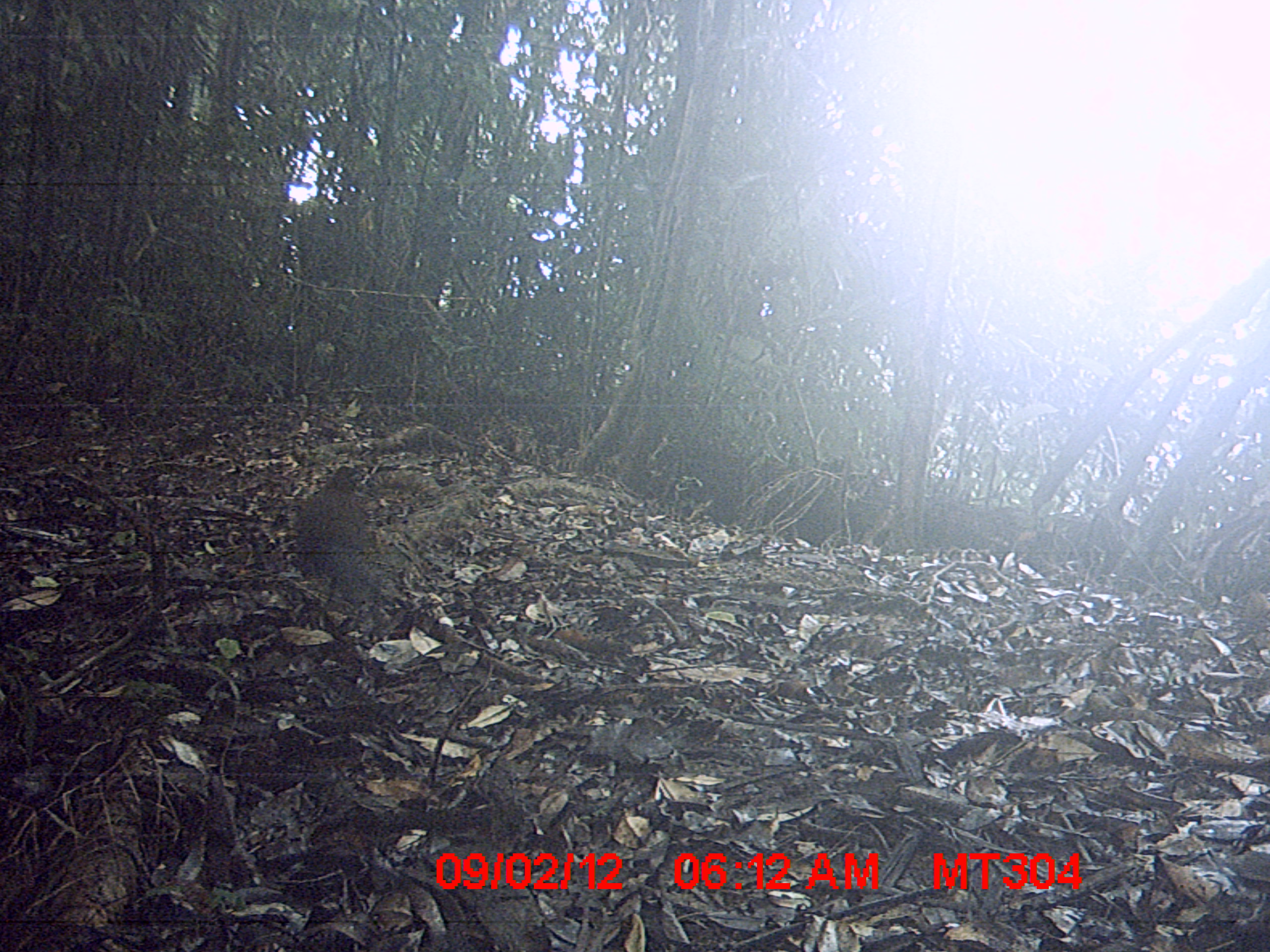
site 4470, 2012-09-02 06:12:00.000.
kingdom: Animalia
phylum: Chordata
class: Aves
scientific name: Aves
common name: bird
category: unknown bird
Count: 1.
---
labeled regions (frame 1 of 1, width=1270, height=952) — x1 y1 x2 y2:
unknown bird: 295 465 392 623